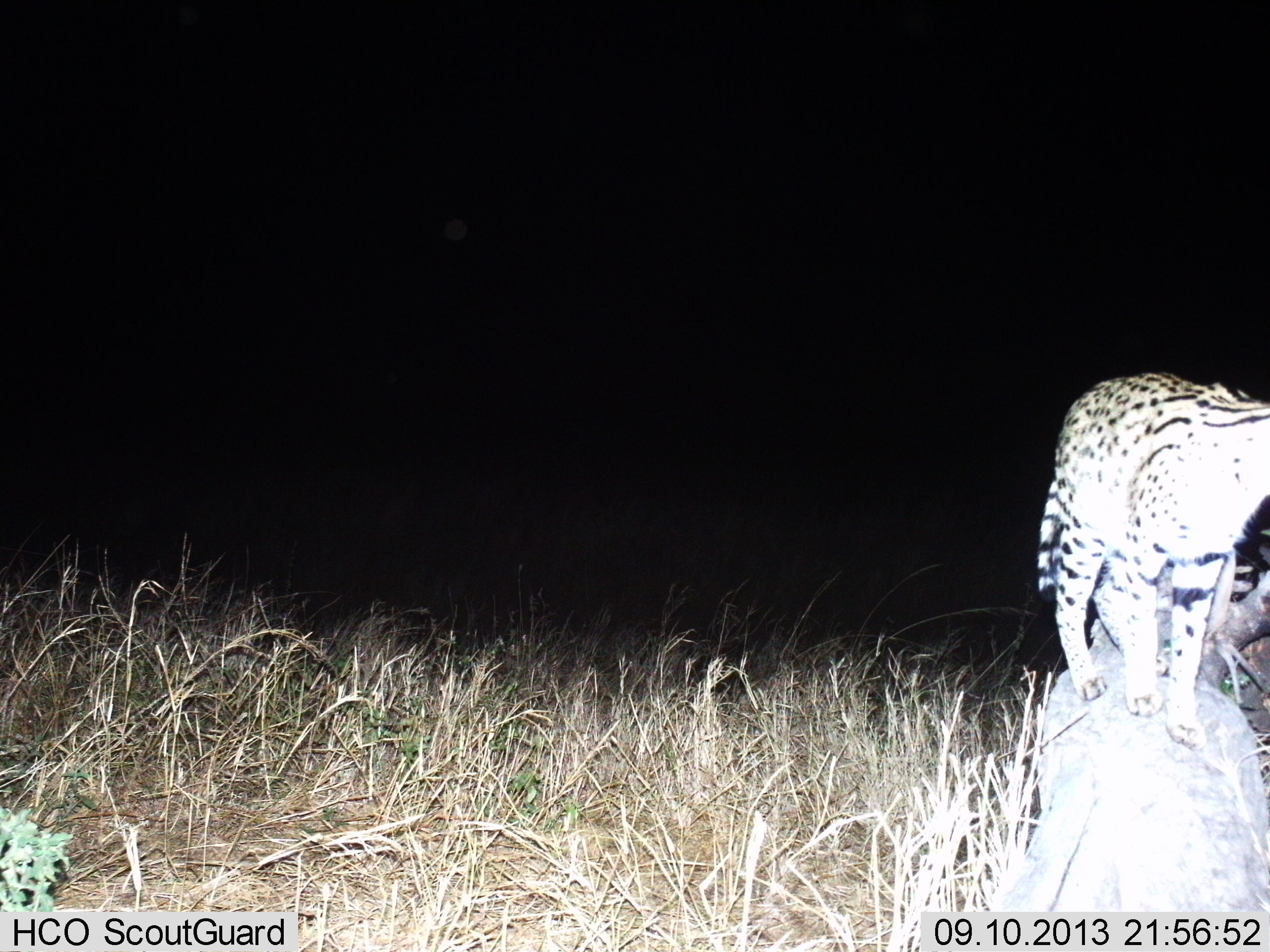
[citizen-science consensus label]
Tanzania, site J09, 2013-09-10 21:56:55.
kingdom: Animalia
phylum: Chordata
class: Mammalia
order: Carnivora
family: Felidae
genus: Leptailurus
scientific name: Leptailurus serval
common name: serval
Serval (Leptailurus serval), count 1. Behavior (volunteer vote fractions): standing 84%, resting 8%, moving 8%, interacting 4%. Young present (vote fraction): 0%. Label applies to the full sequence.